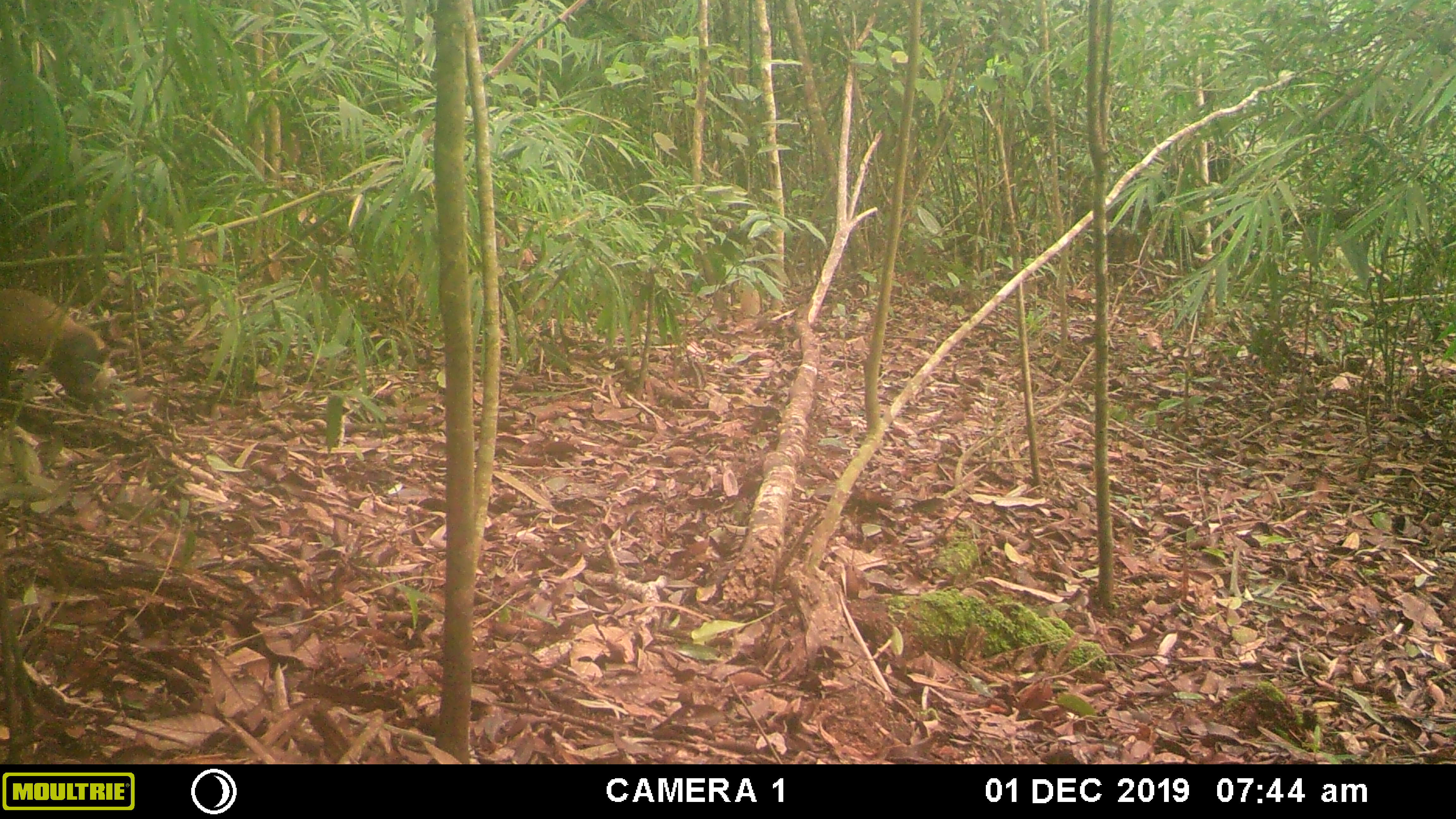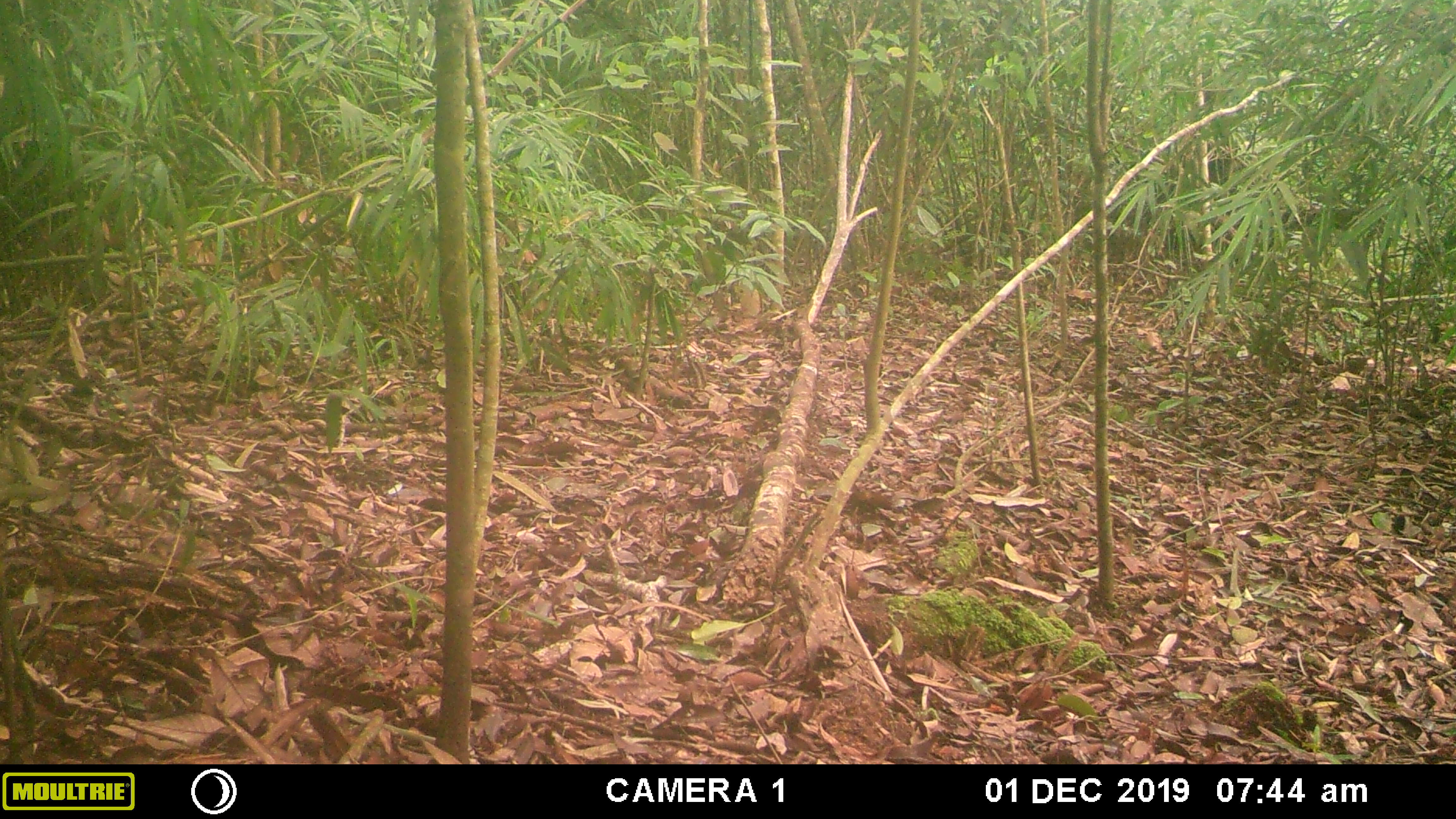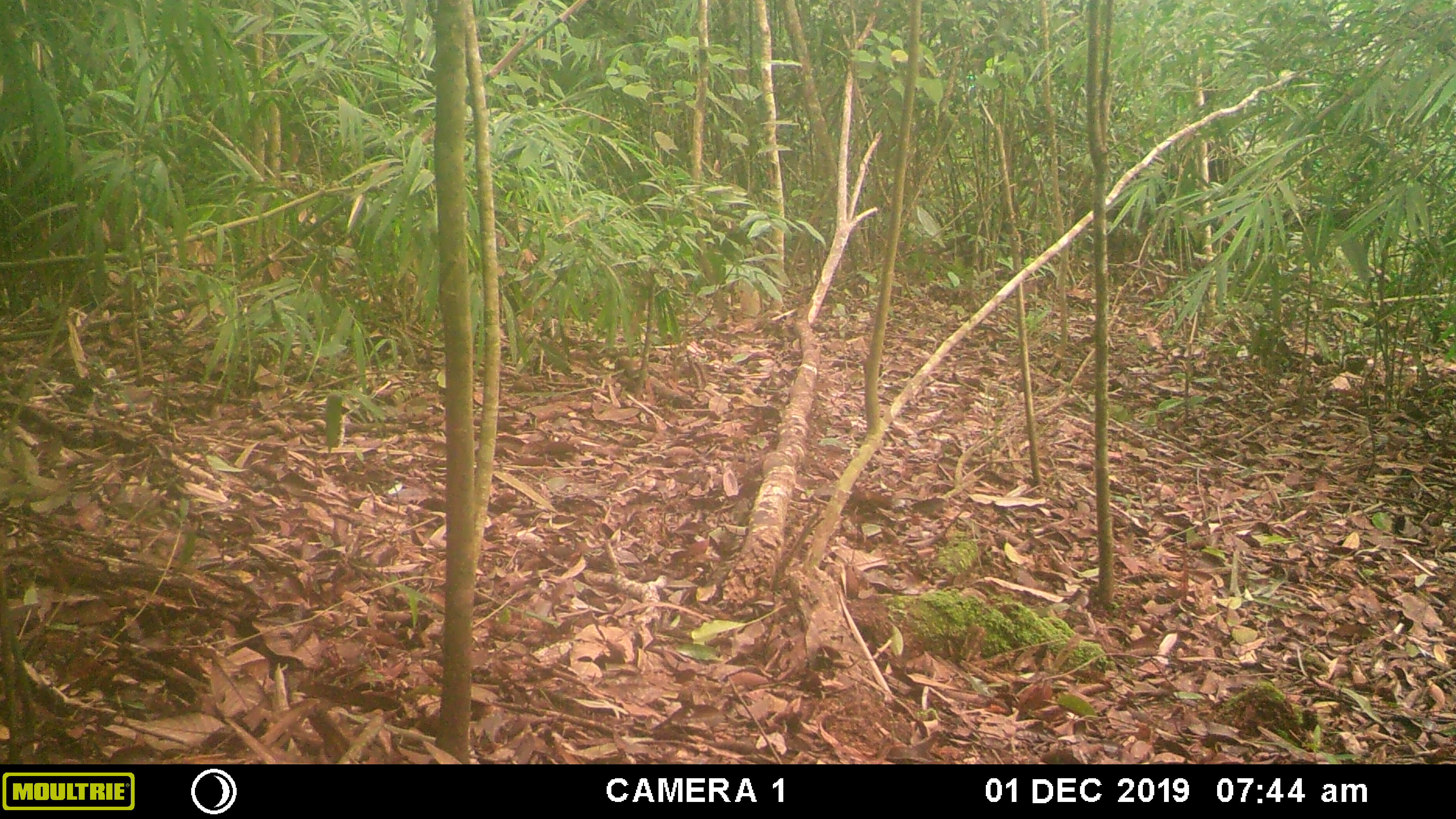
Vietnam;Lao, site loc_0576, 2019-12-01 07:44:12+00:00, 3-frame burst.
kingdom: Animalia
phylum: Chordata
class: Mammalia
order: Carnivora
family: Mustelidae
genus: Martes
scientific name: Martes flavigula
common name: yellow-throated marten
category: yellow throated marten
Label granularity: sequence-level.